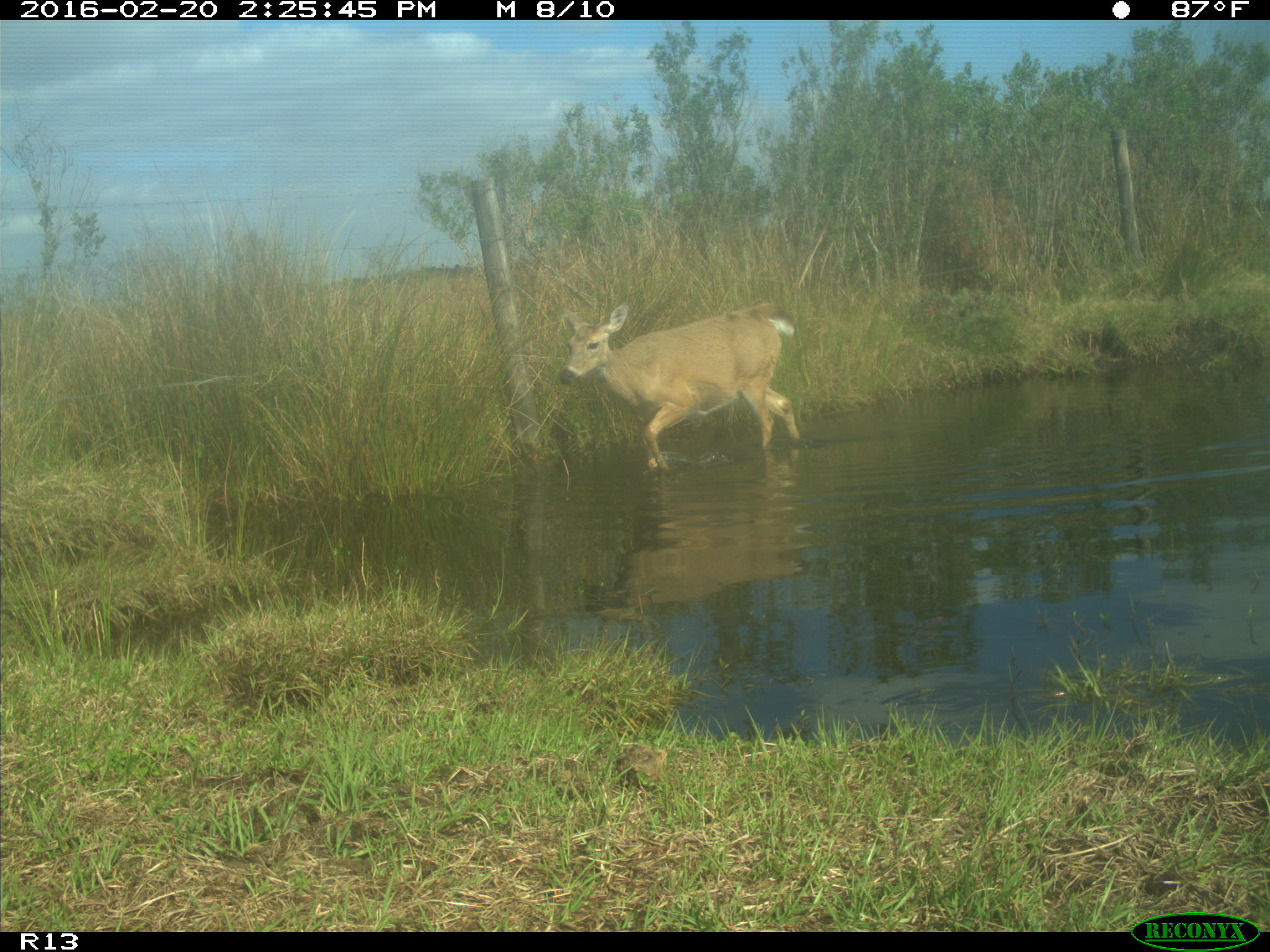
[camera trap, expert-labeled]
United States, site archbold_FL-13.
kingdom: Animalia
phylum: Chordata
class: Mammalia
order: Artiodactyla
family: Cervidae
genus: Odocoileus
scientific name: Odocoileus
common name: deer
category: unidentified deer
Unidentified deer (deer) (Odocoileus).